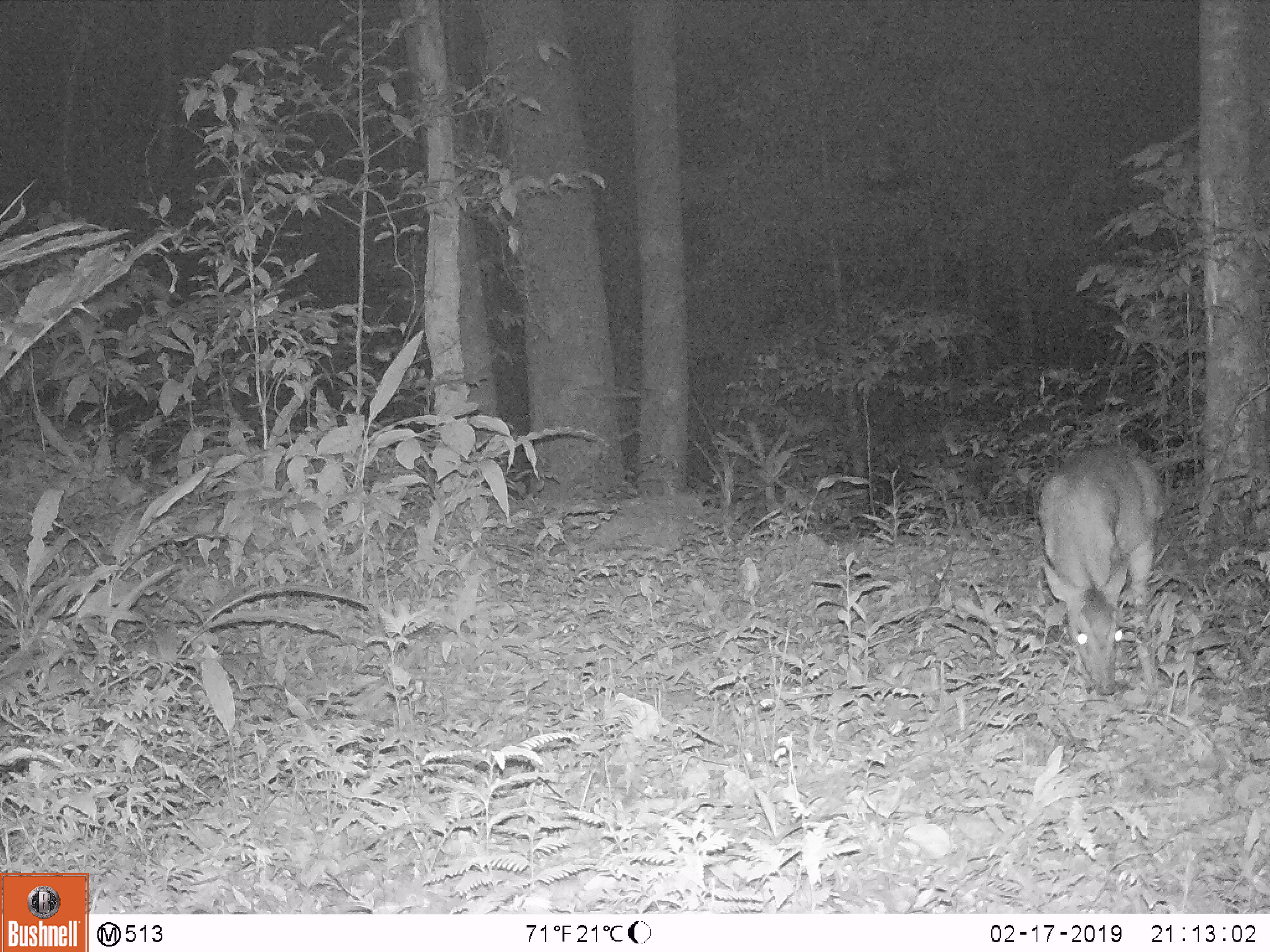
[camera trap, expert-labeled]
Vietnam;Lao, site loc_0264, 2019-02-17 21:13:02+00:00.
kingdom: Animalia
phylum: Chordata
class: Mammalia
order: Artiodactyla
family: Cervidae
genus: Muntiacus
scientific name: Muntiacus vuquangensis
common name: large-antlered muntjac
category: large antlered muntjac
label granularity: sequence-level